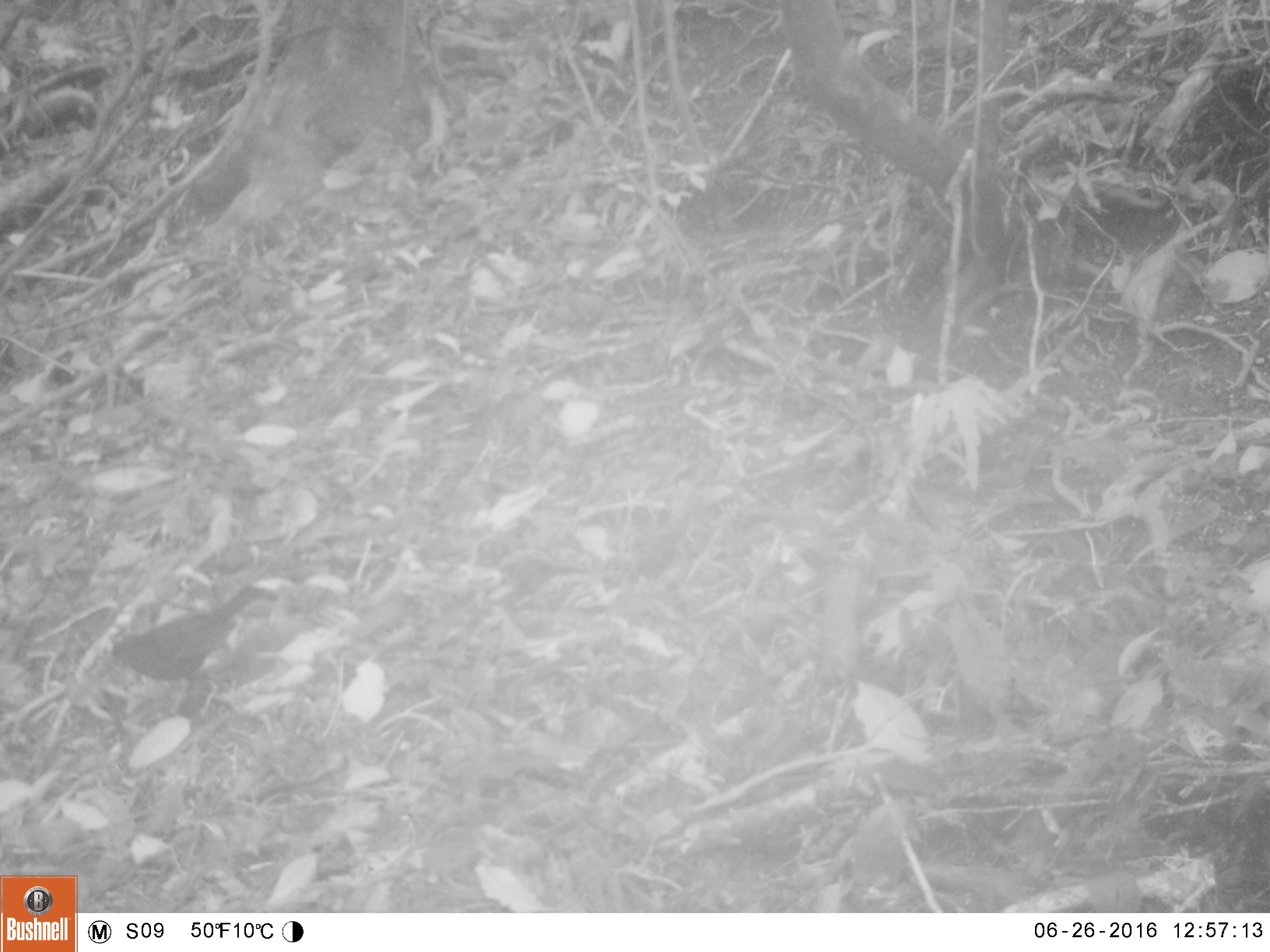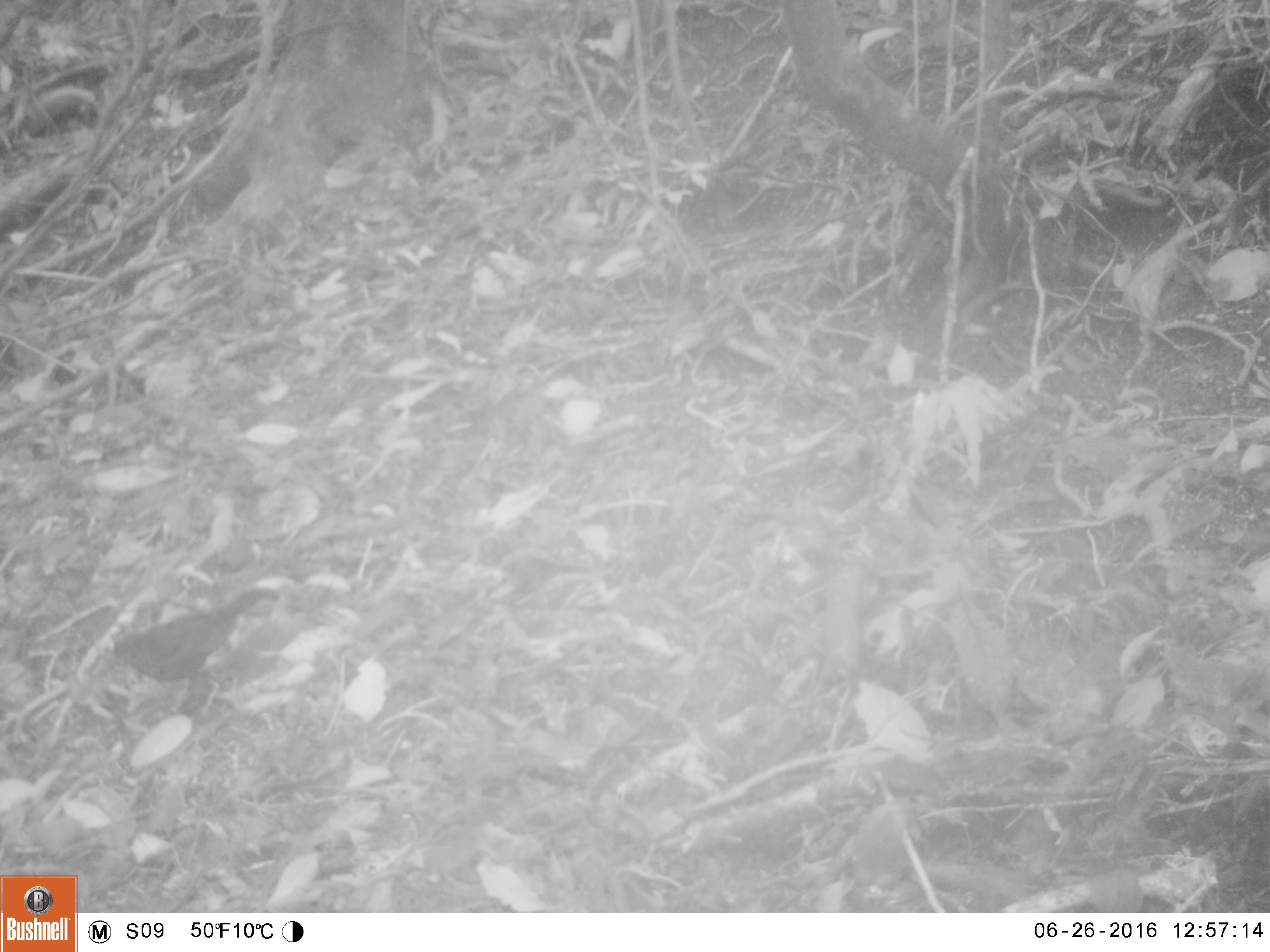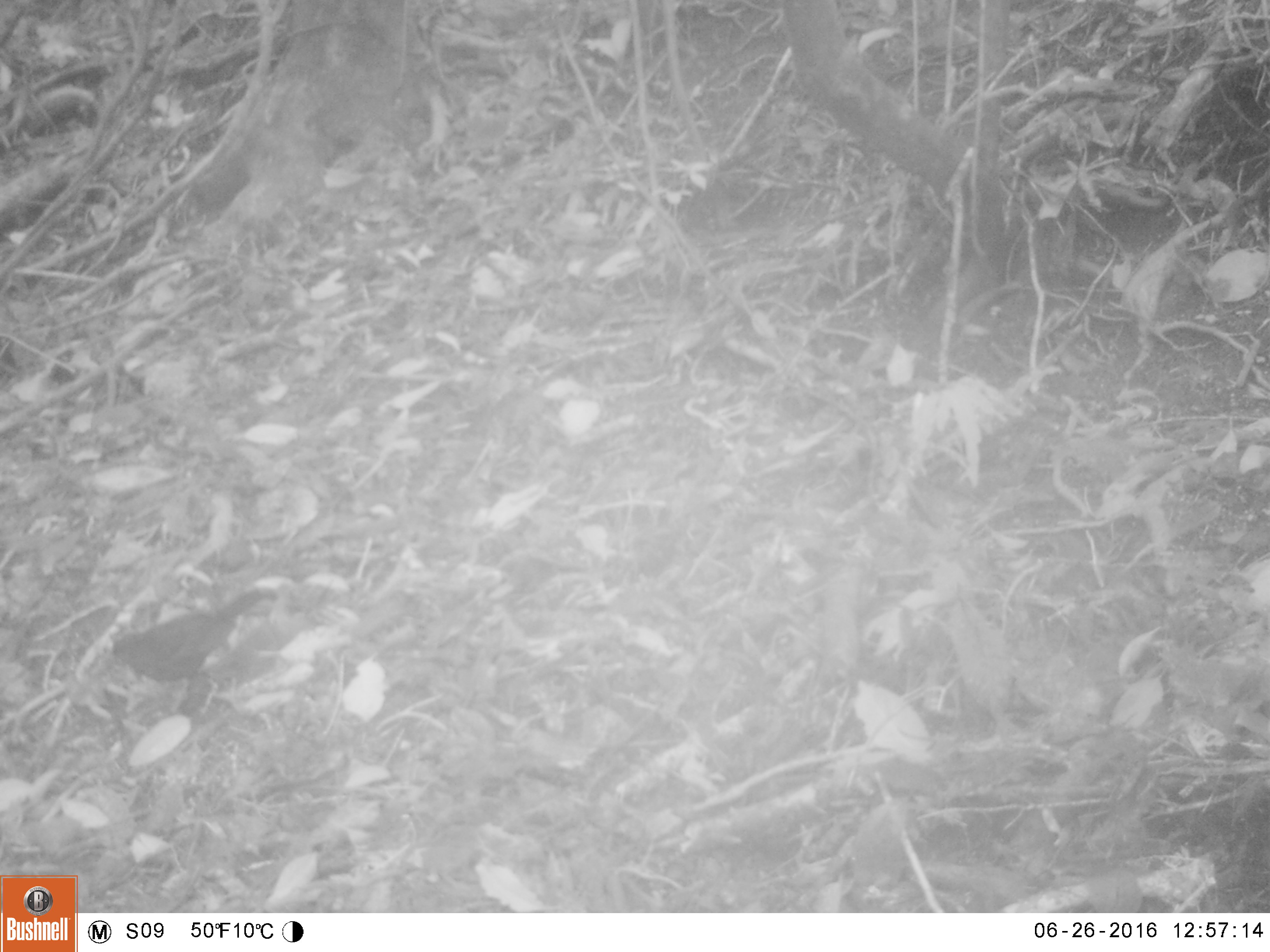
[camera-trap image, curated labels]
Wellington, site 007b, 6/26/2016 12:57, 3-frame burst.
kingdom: Animalia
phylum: Chordata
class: Aves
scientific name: Aves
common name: bird